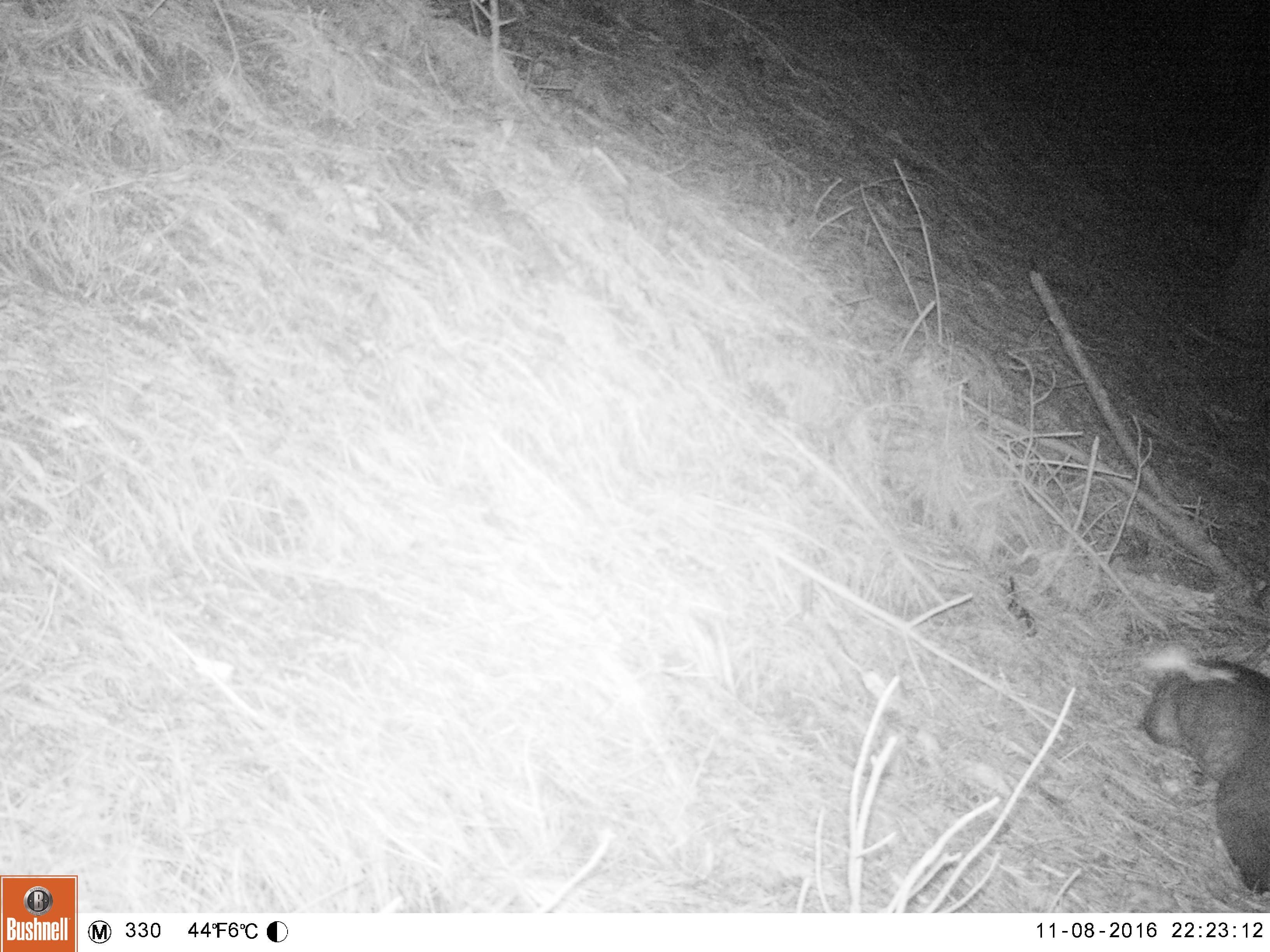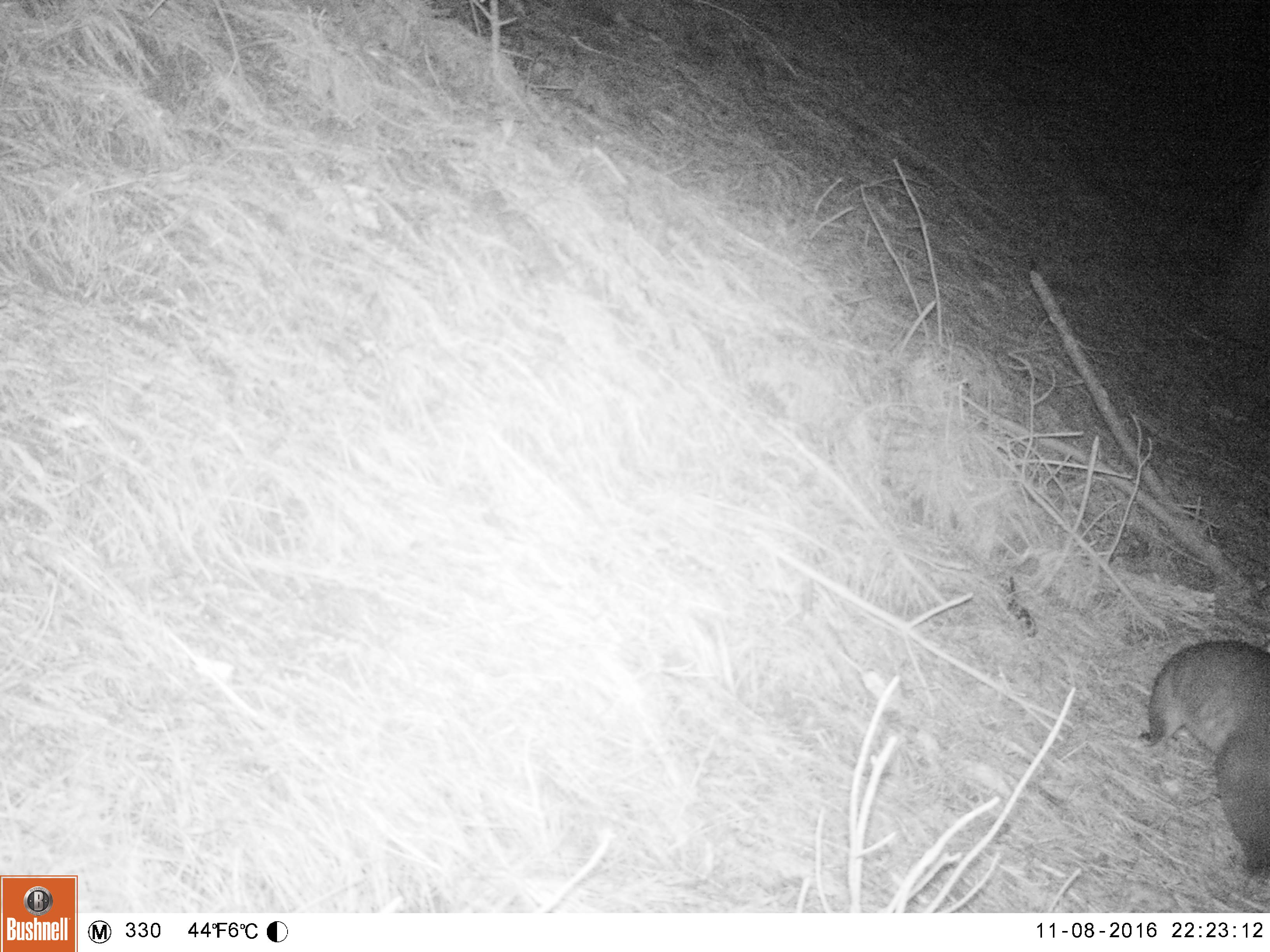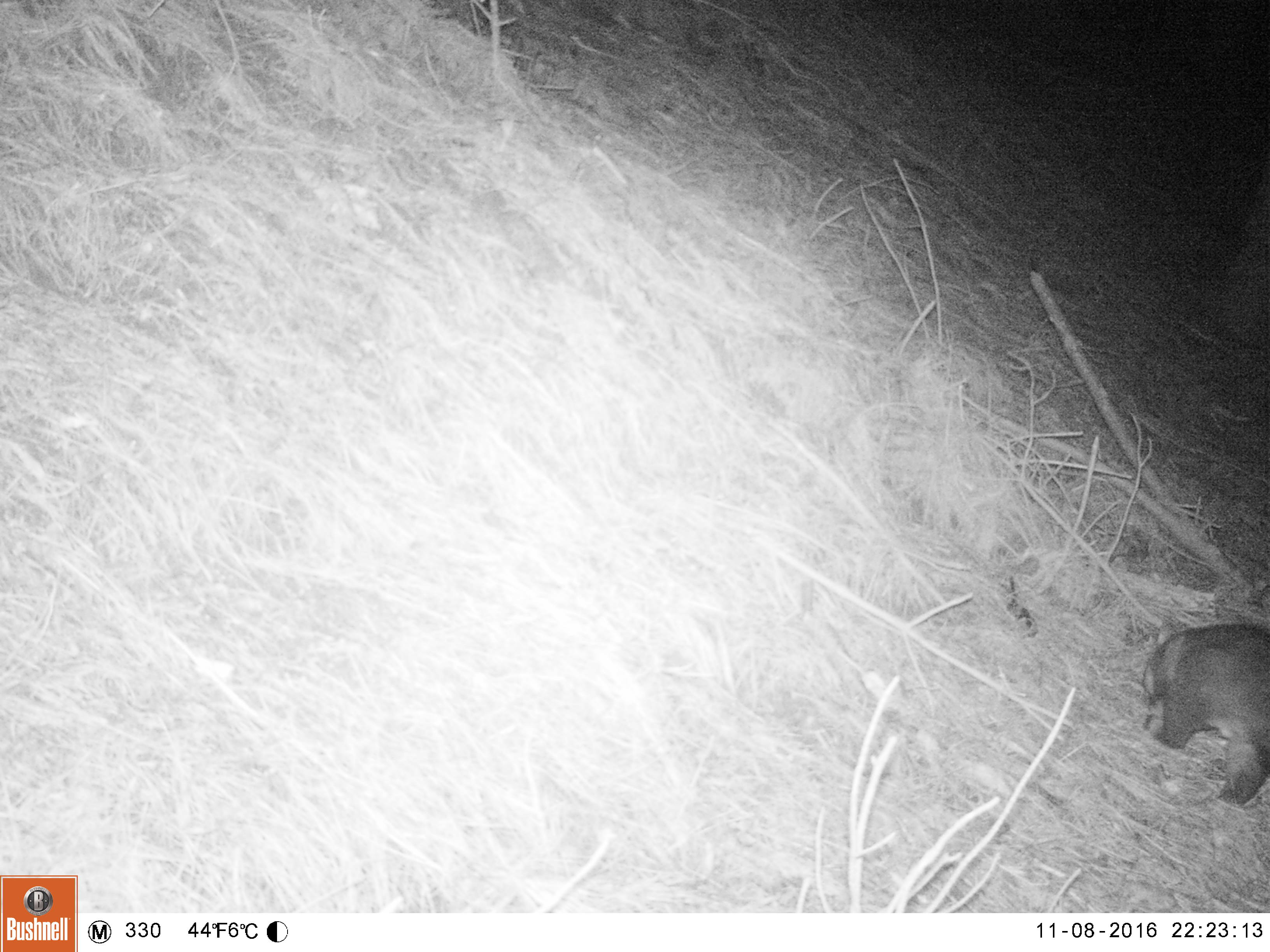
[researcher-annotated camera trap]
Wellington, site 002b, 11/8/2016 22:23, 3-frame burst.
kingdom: Animalia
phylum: Chordata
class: Mammalia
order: Didelphimorphia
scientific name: Didelphimorphia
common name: possum